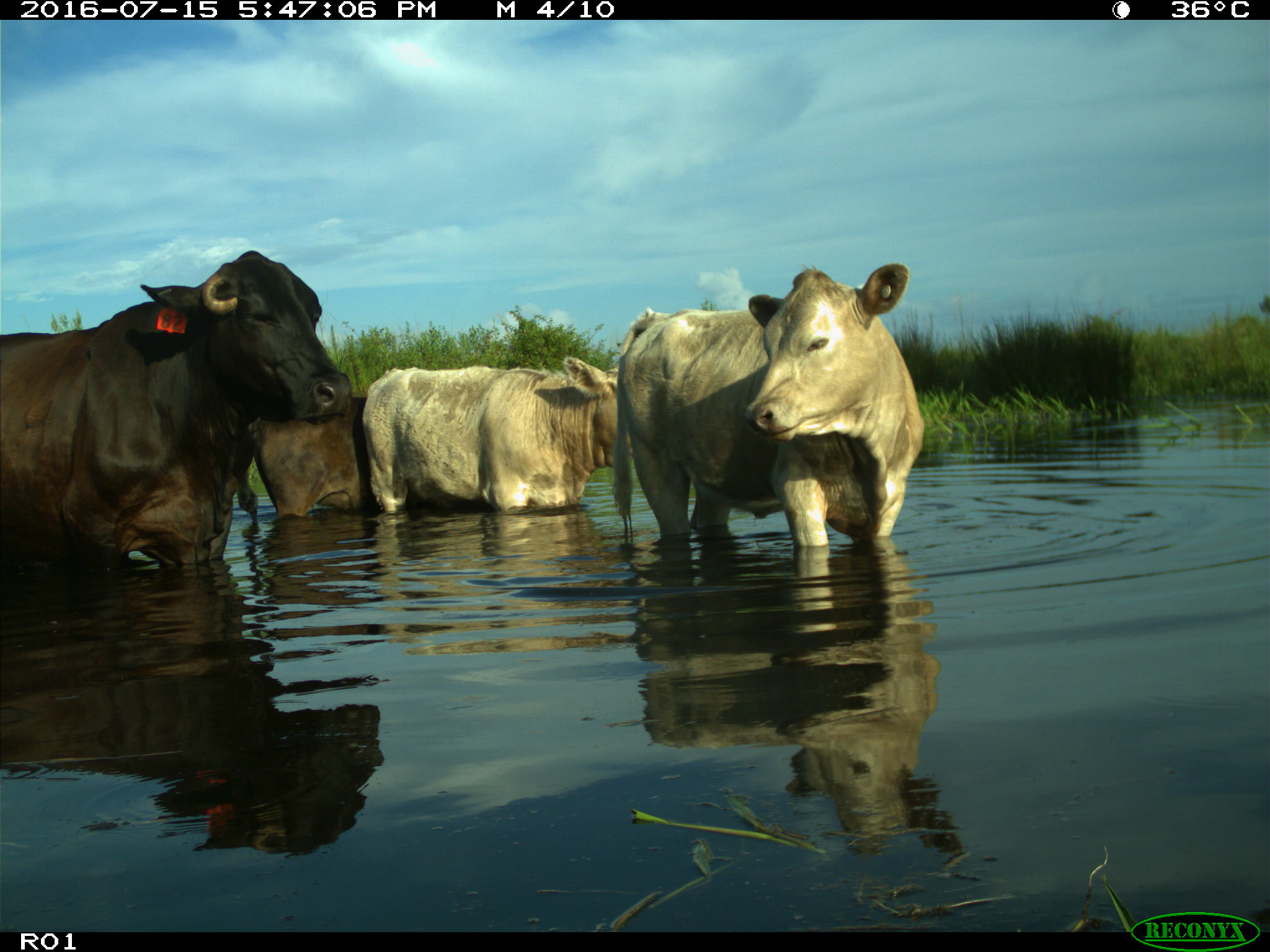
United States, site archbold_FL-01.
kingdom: Animalia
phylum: Chordata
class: Mammalia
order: Artiodactyla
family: Bovidae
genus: Bos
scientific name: Bos taurus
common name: domestic cow